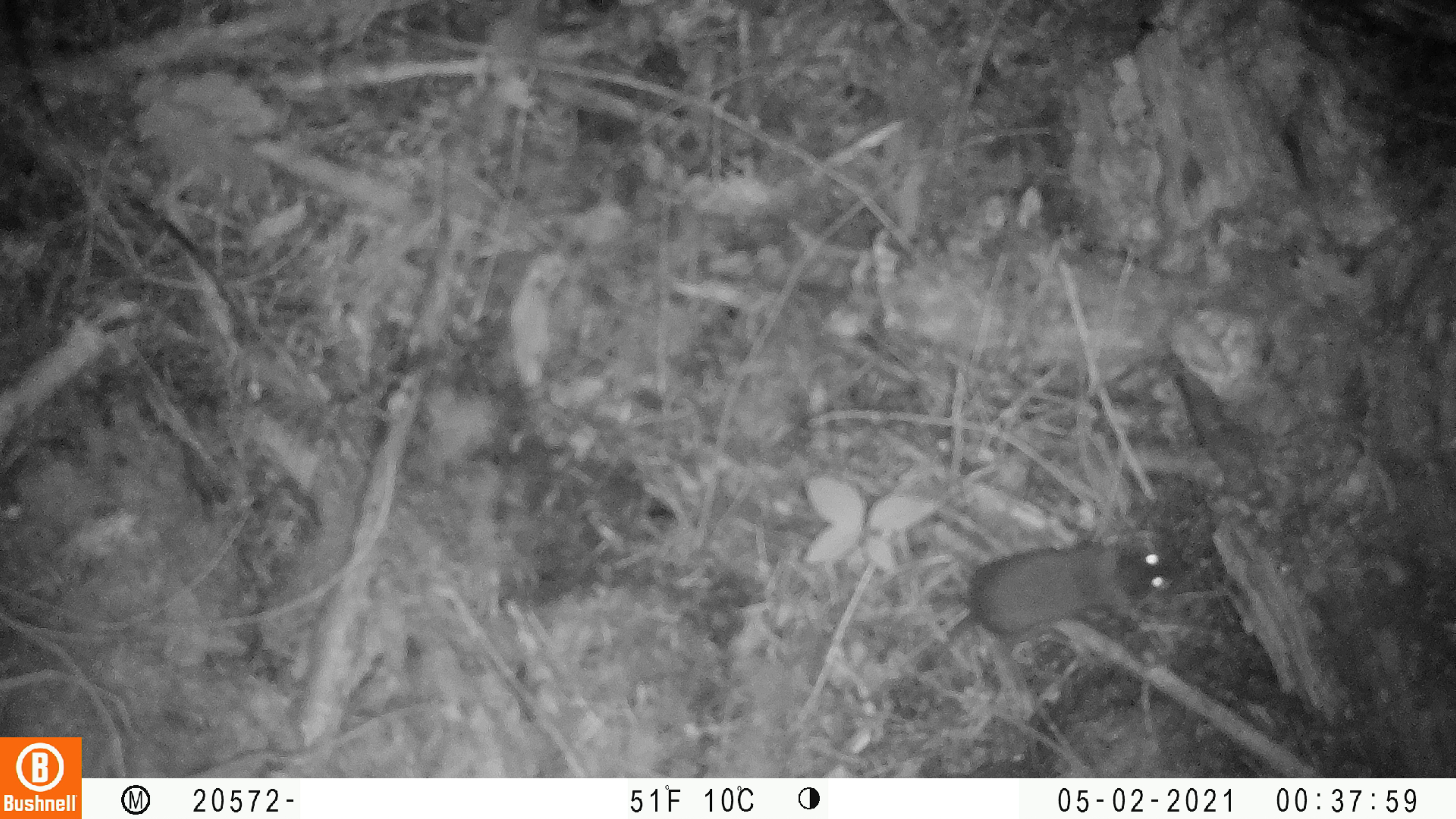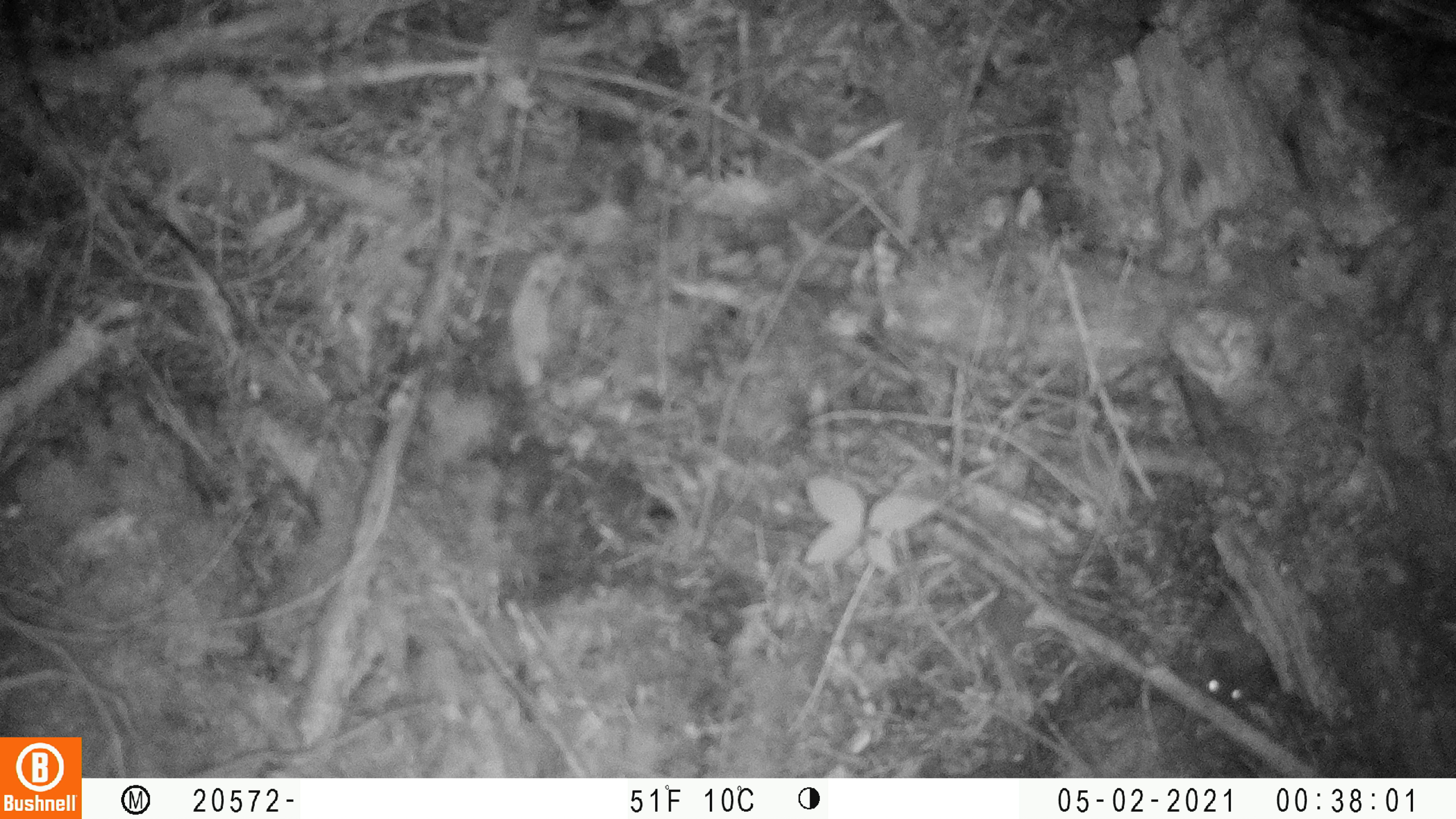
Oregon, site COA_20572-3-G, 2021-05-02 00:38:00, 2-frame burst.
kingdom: Animalia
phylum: Chordata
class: Mammalia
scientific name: Mammalia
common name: small mammal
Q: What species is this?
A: Small mammal (Mammalia).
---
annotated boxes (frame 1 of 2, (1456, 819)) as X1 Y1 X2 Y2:
small mammal: 917 541 1193 677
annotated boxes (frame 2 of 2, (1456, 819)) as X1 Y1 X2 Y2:
small mammal: 1183 593 1269 710